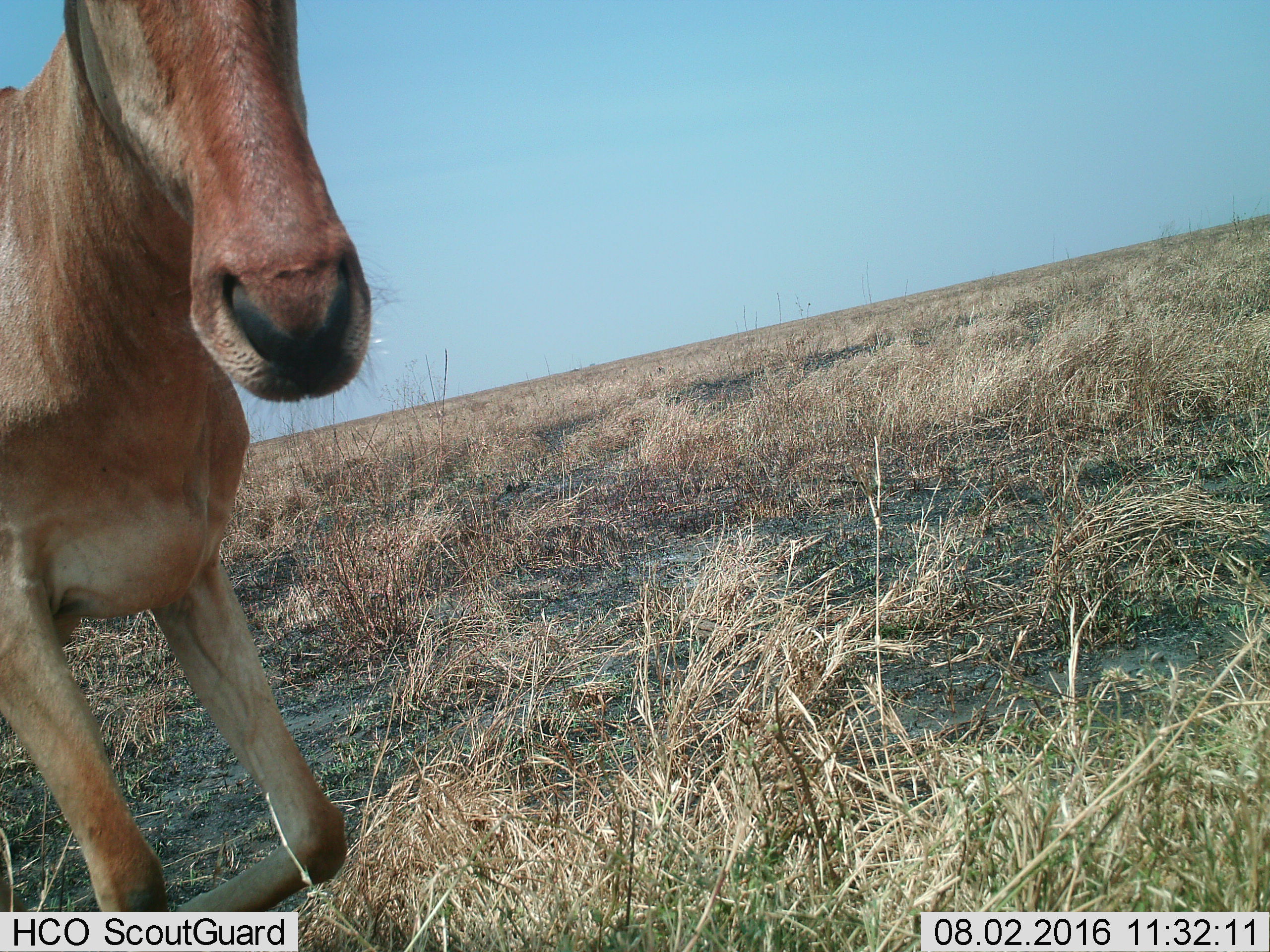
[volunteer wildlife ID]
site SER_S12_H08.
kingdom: Animalia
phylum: Chordata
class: Mammalia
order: Artiodactyla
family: Bovidae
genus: Alcelaphus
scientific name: Alcelaphus buselaphus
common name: hartebeest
Hartebeest (Alcelaphus buselaphus), count 1. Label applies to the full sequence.